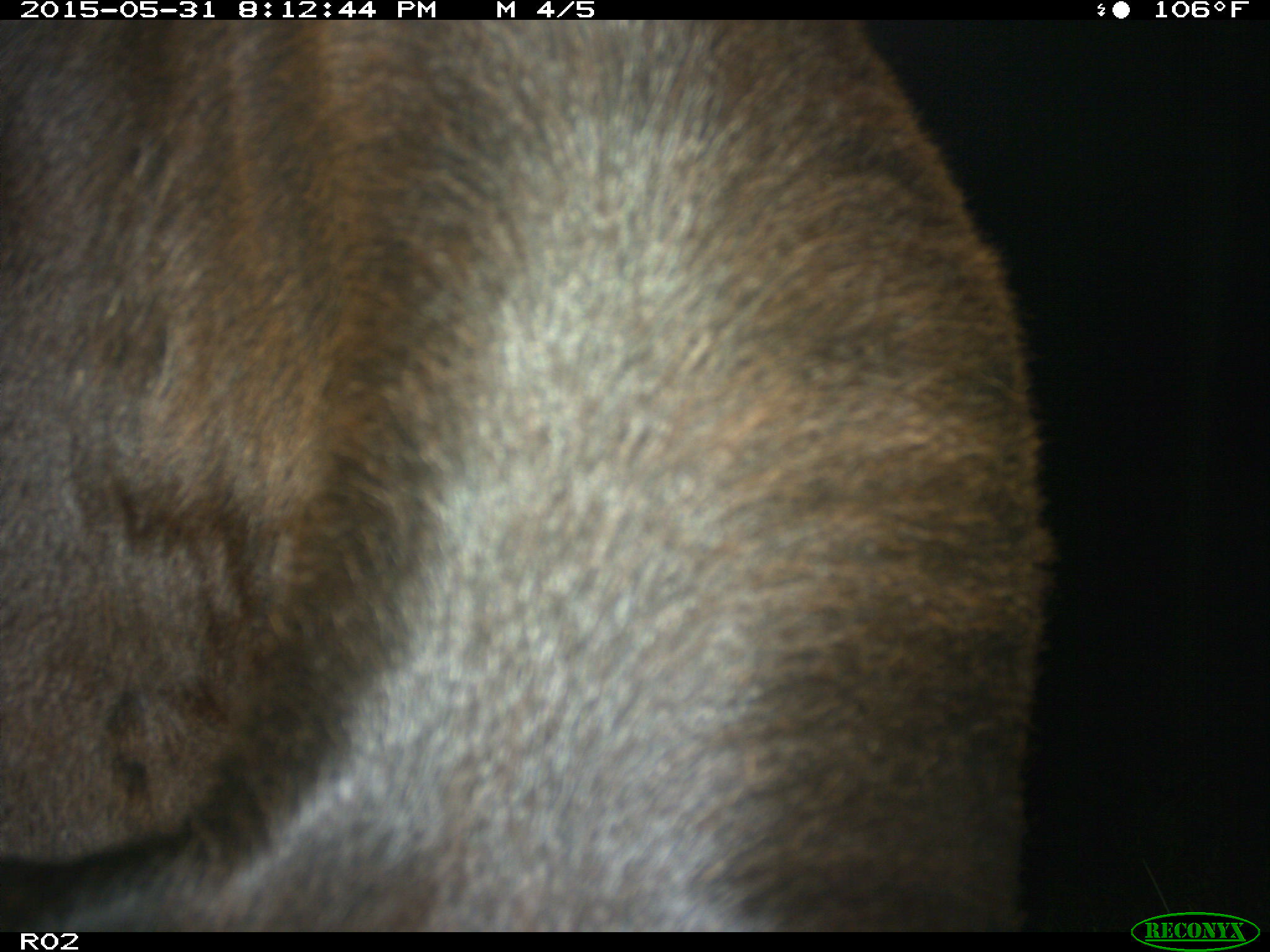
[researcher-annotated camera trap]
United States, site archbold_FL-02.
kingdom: Animalia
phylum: Chordata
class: Mammalia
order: Artiodactyla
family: Bovidae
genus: Bos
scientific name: Bos taurus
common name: domestic cow